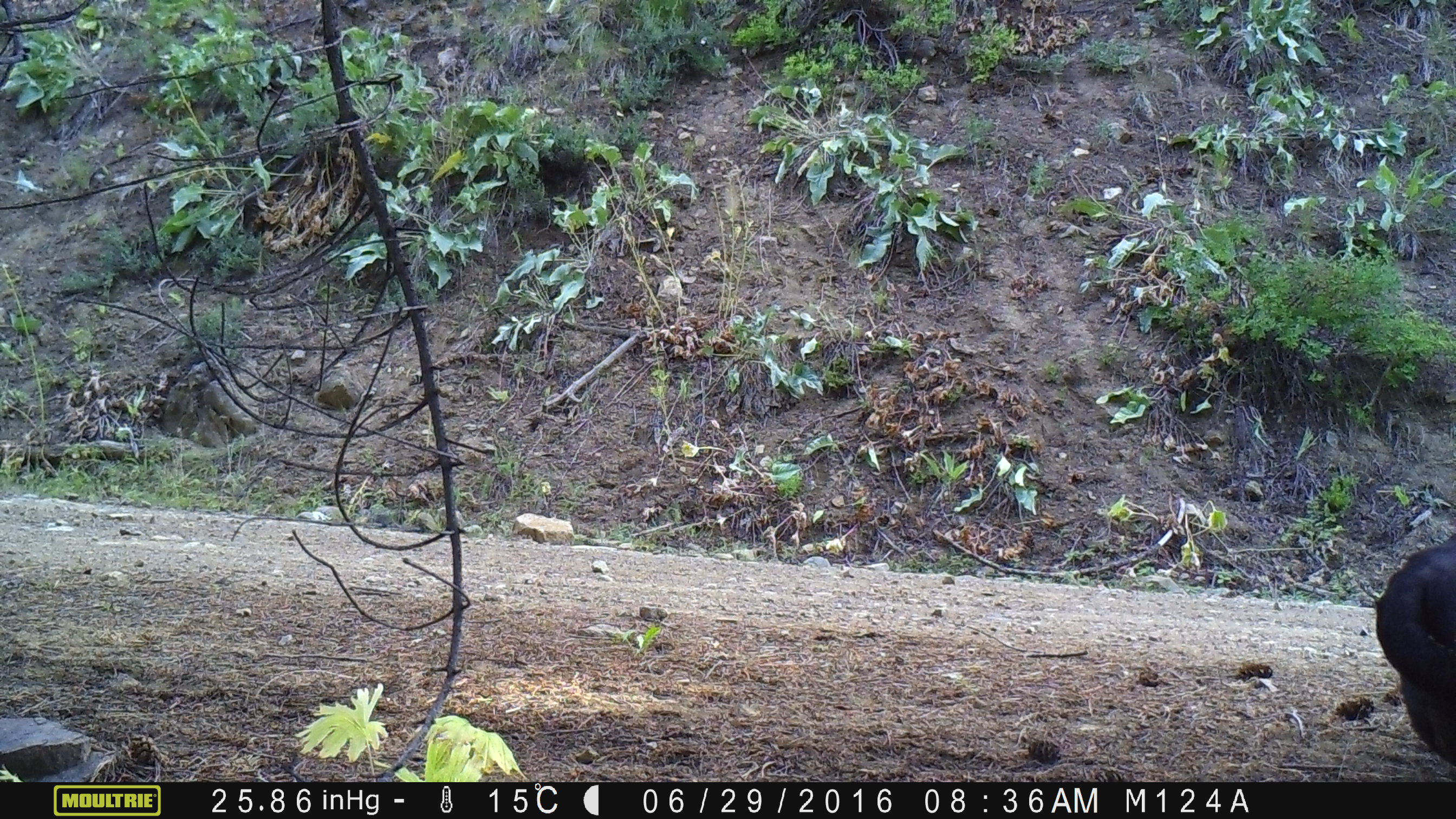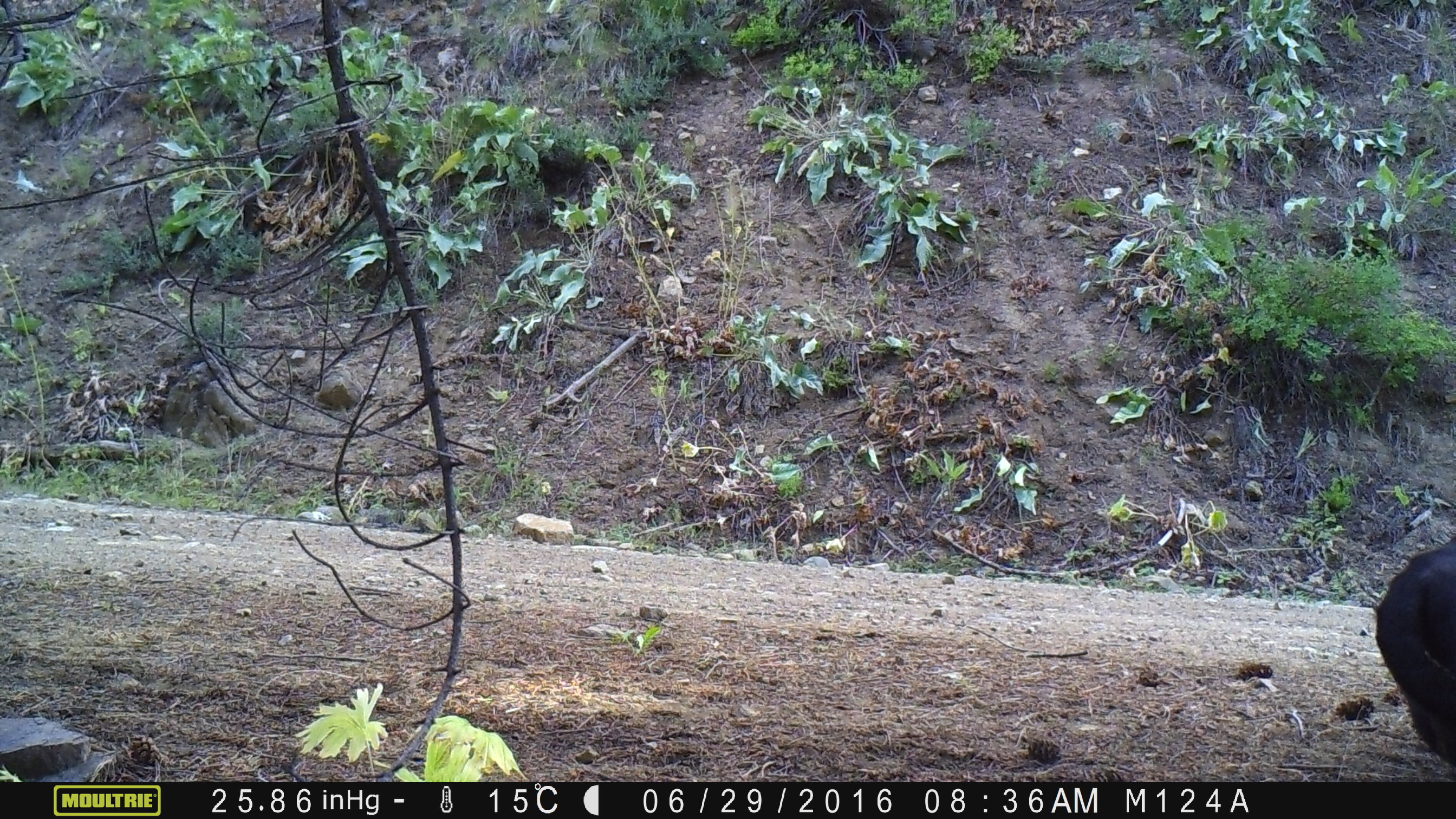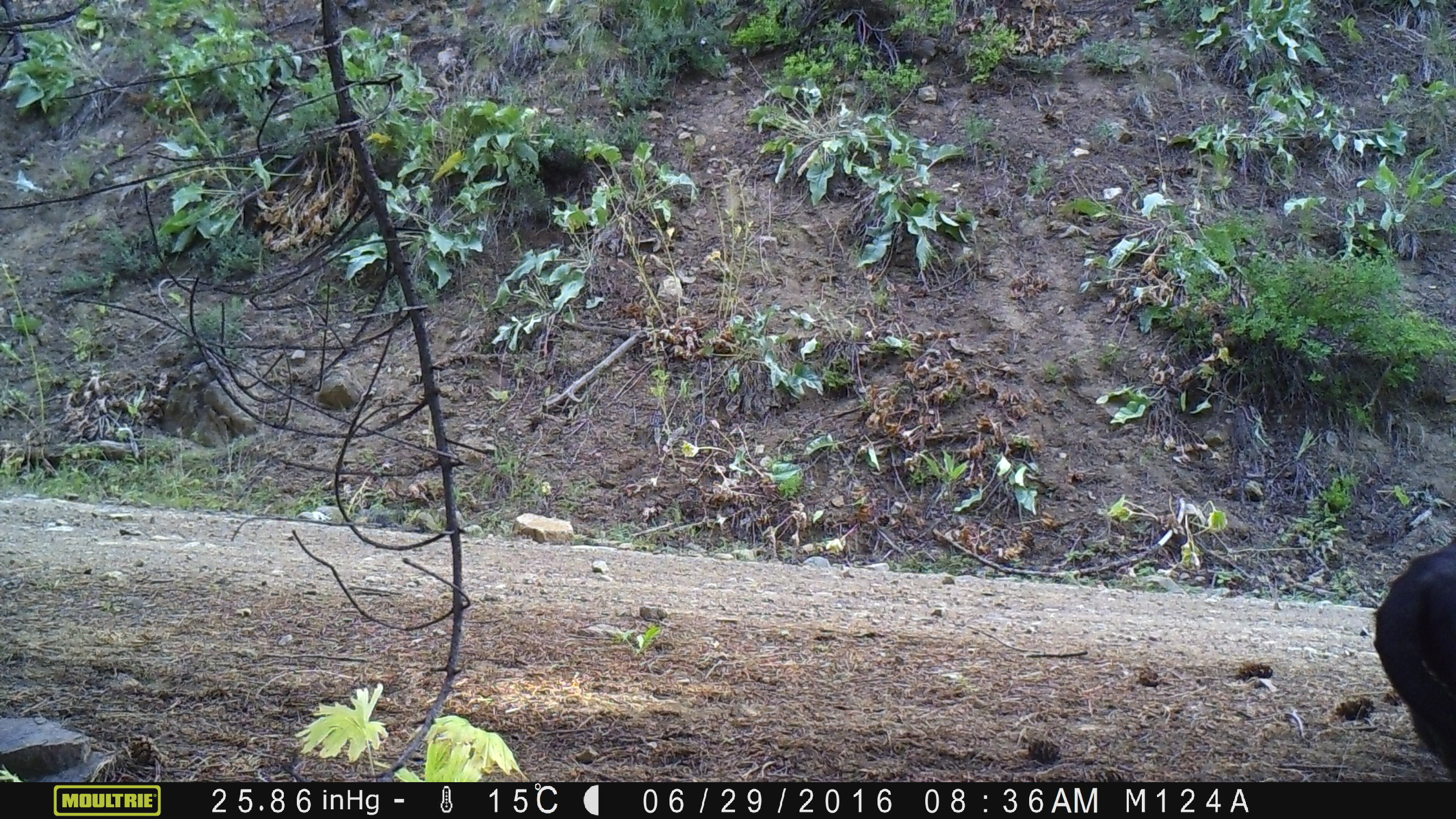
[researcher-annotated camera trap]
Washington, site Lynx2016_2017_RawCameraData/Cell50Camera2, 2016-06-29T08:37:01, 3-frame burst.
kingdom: Animalia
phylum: Chordata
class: Mammalia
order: Artiodactyla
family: Bovidae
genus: Bos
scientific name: Bos taurus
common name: domestic cattle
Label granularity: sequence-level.